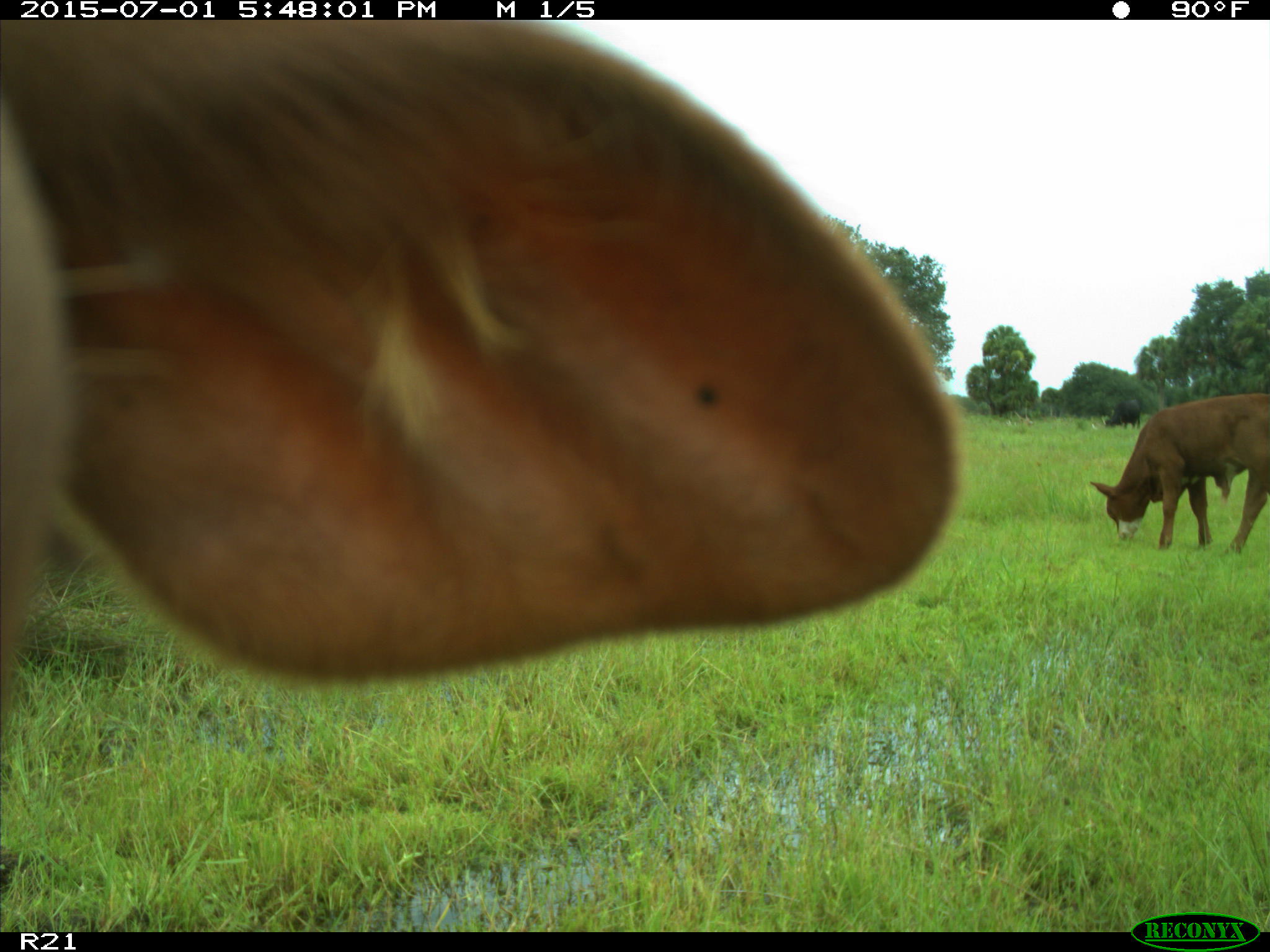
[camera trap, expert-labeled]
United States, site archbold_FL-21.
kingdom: Animalia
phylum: Chordata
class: Mammalia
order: Artiodactyla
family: Bovidae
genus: Bos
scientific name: Bos taurus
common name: domestic cow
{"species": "Bos taurus (domestic cow)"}